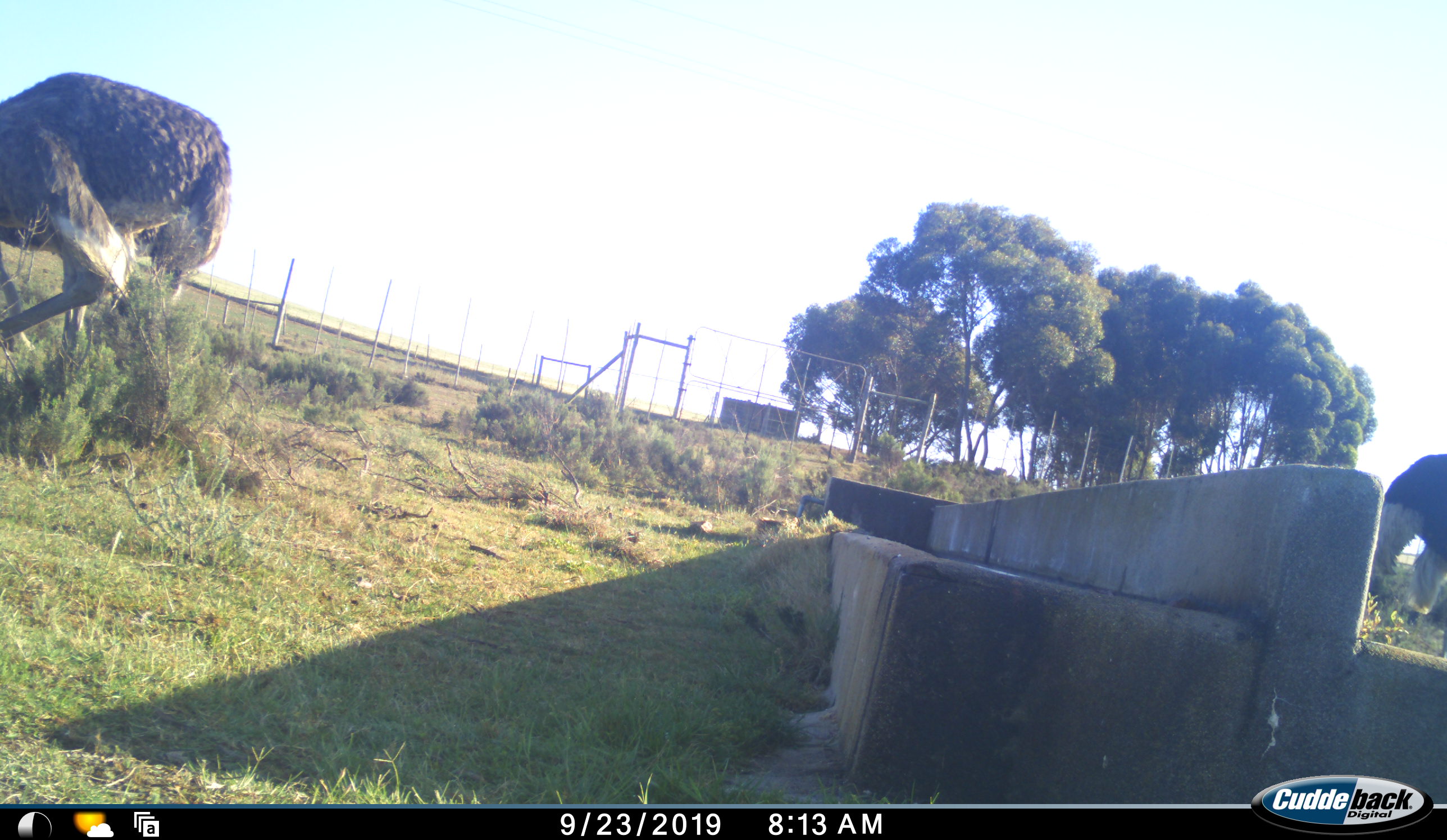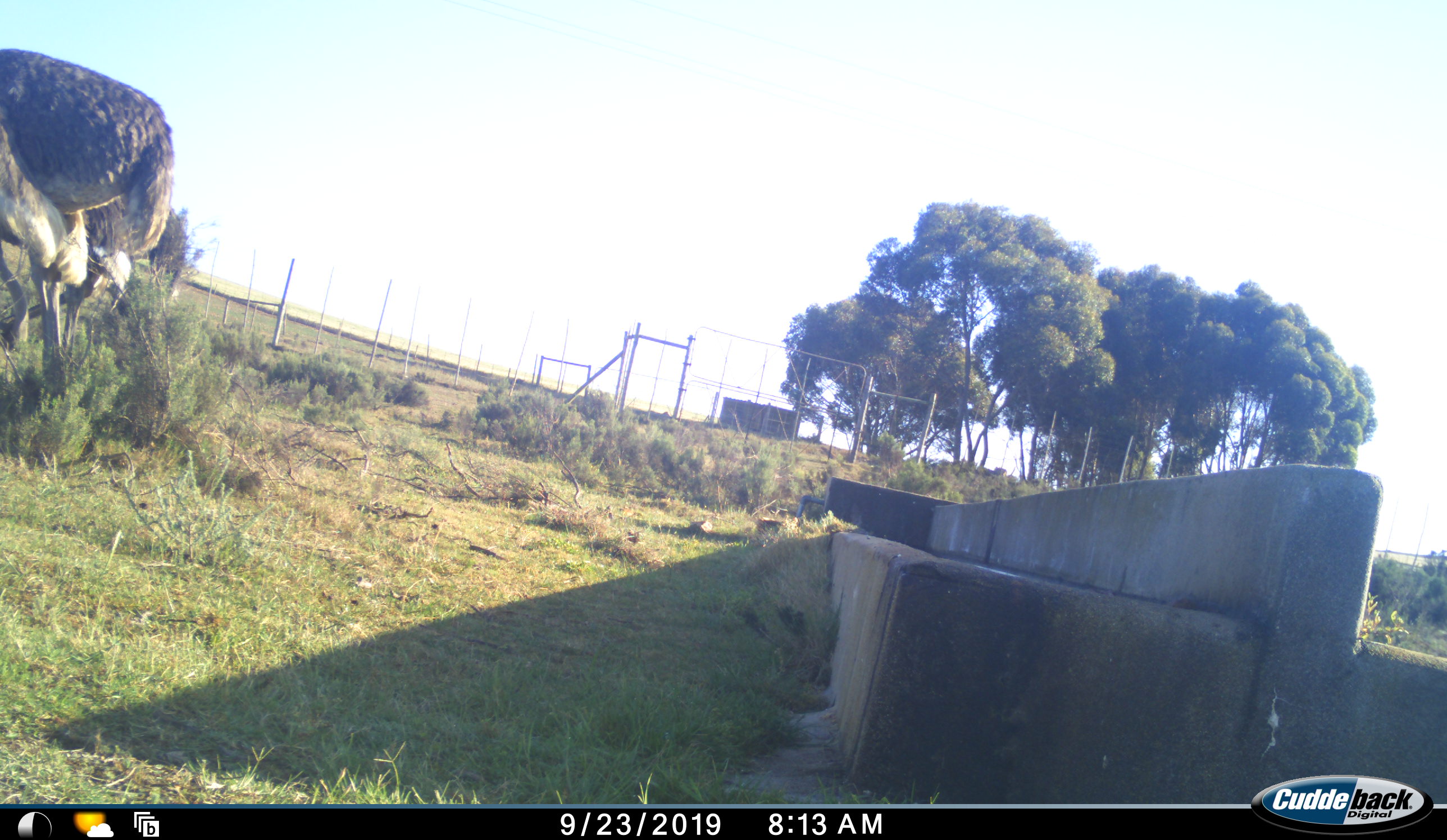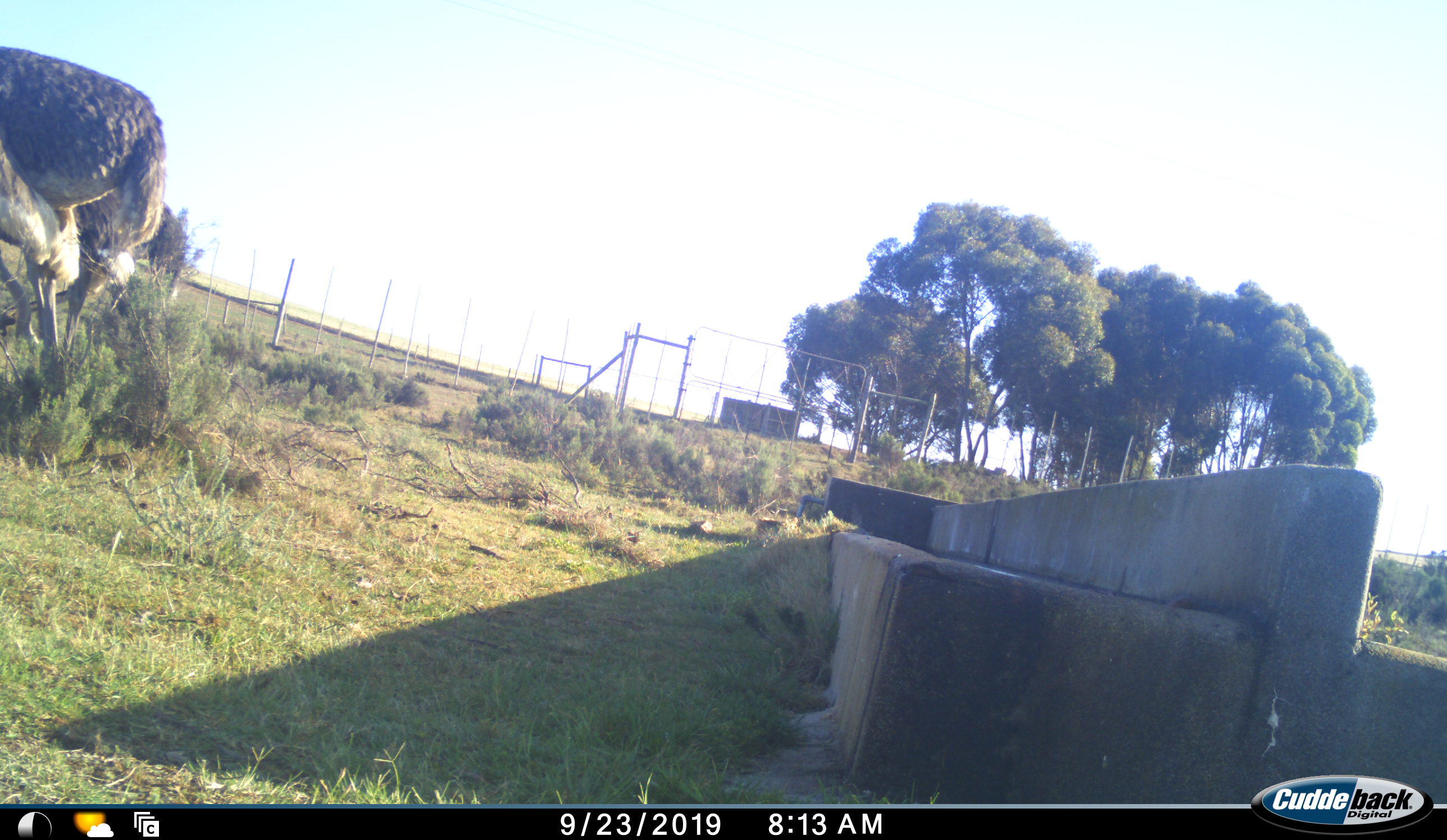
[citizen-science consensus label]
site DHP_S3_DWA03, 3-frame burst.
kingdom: Animalia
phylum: Chordata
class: Aves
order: Struthioniformes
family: Struthionidae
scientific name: Struthionidae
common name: ostrich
Ostrich (Struthionidae), count 2. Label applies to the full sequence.